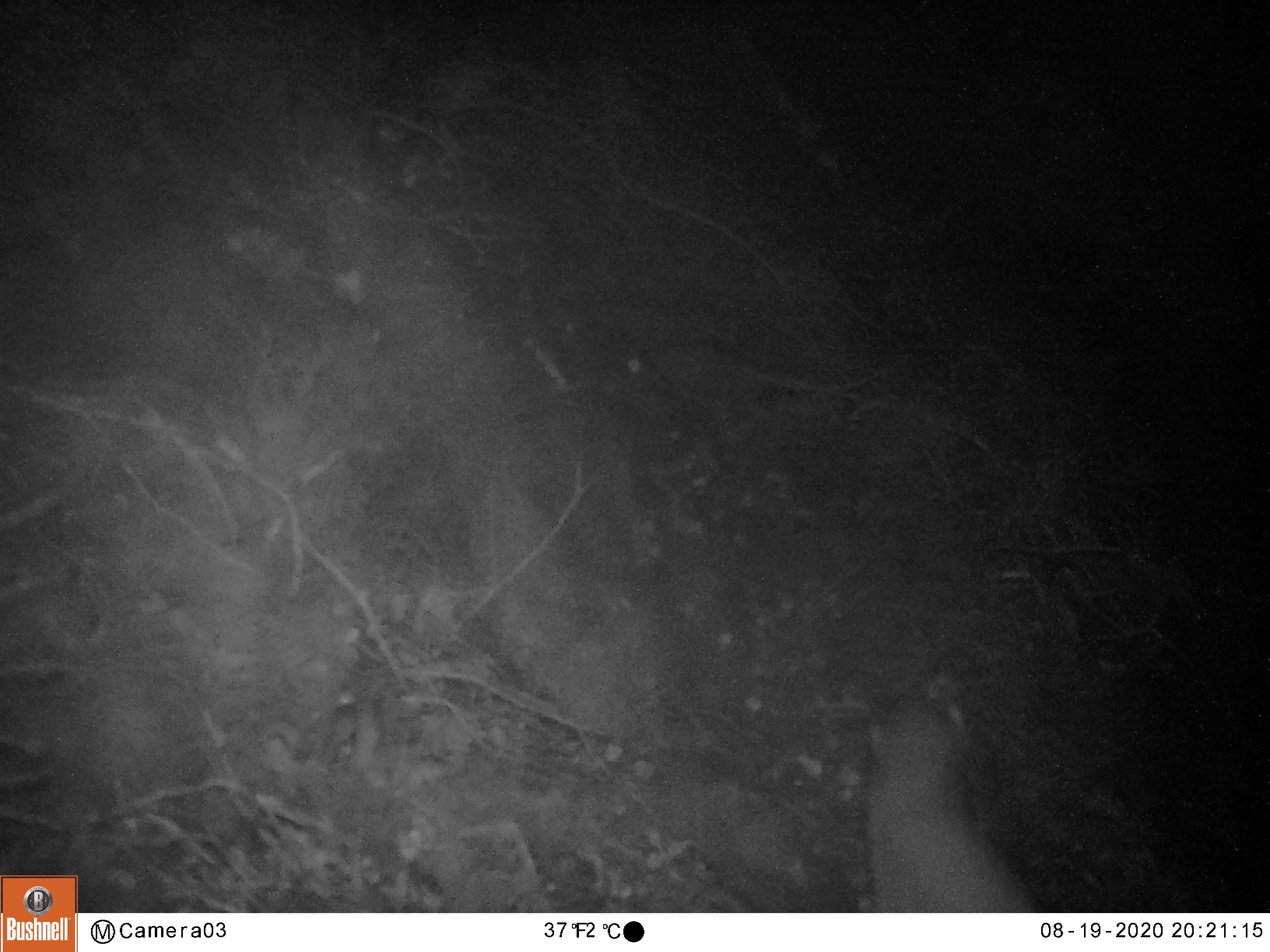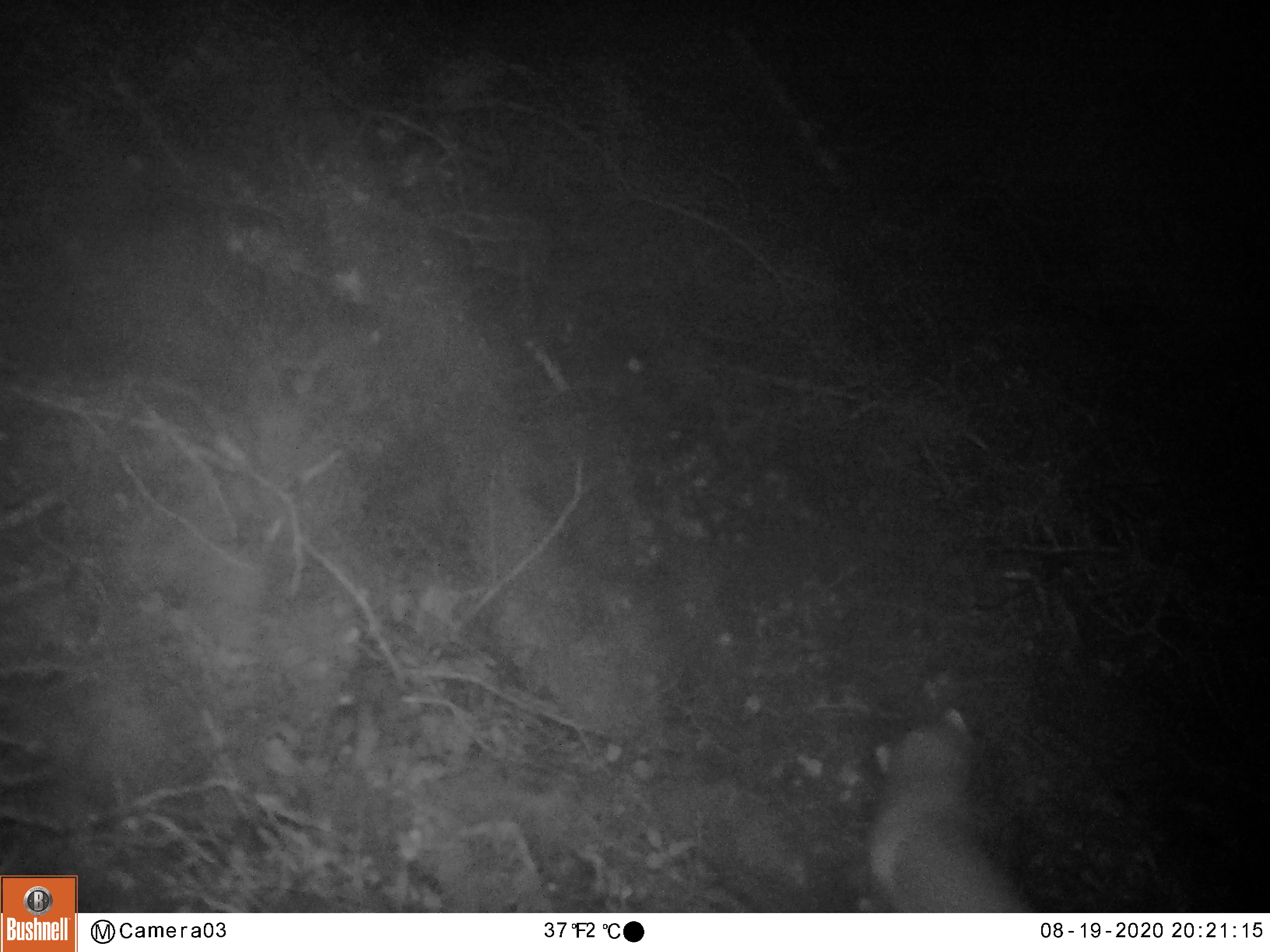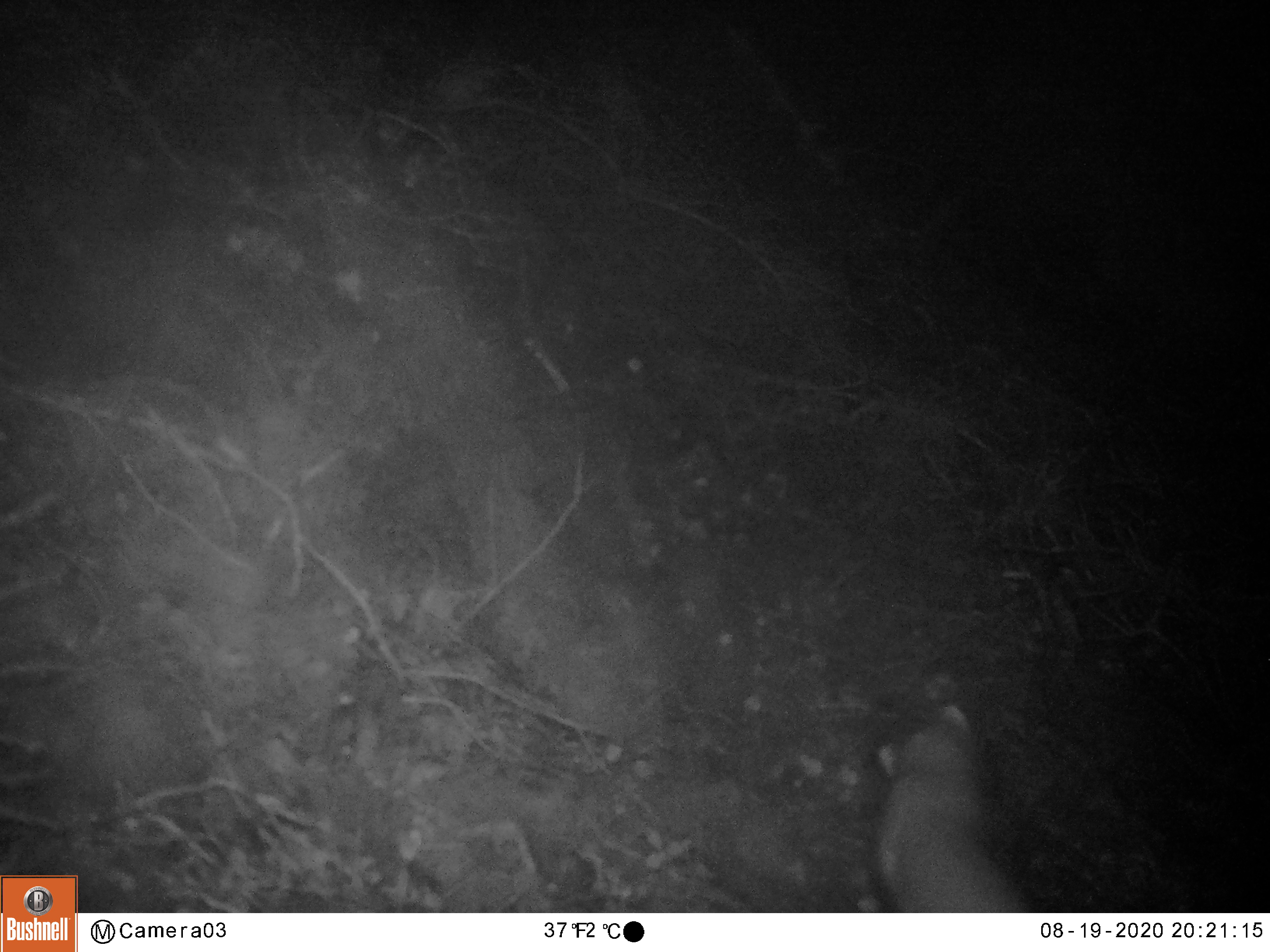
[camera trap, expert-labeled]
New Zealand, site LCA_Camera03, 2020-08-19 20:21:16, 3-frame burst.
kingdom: Animalia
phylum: Chordata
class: Mammalia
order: Carnivora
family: Mustelidae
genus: Mustela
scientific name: Mustela erminea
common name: stoat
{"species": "stoat (Mustela erminea)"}